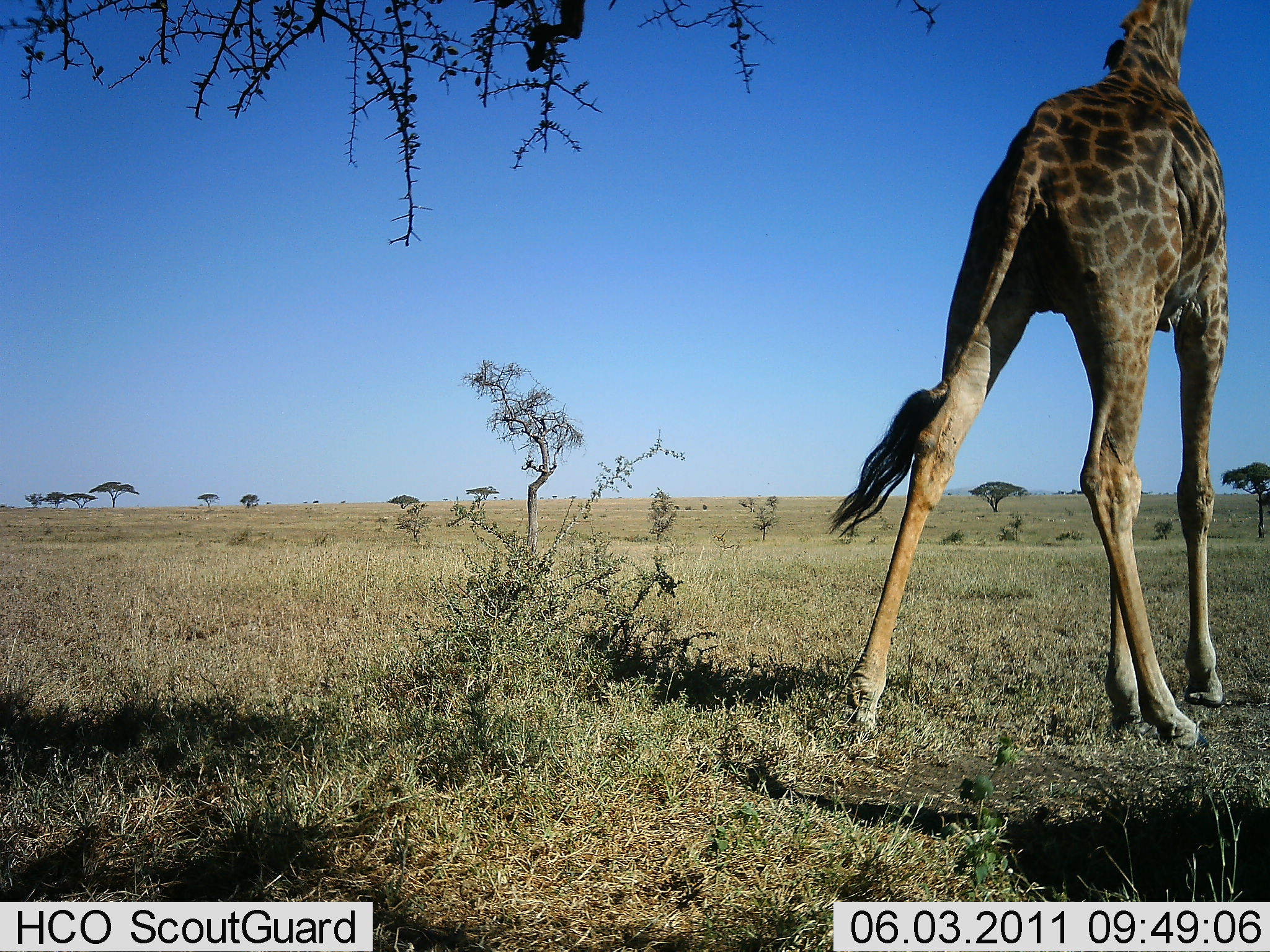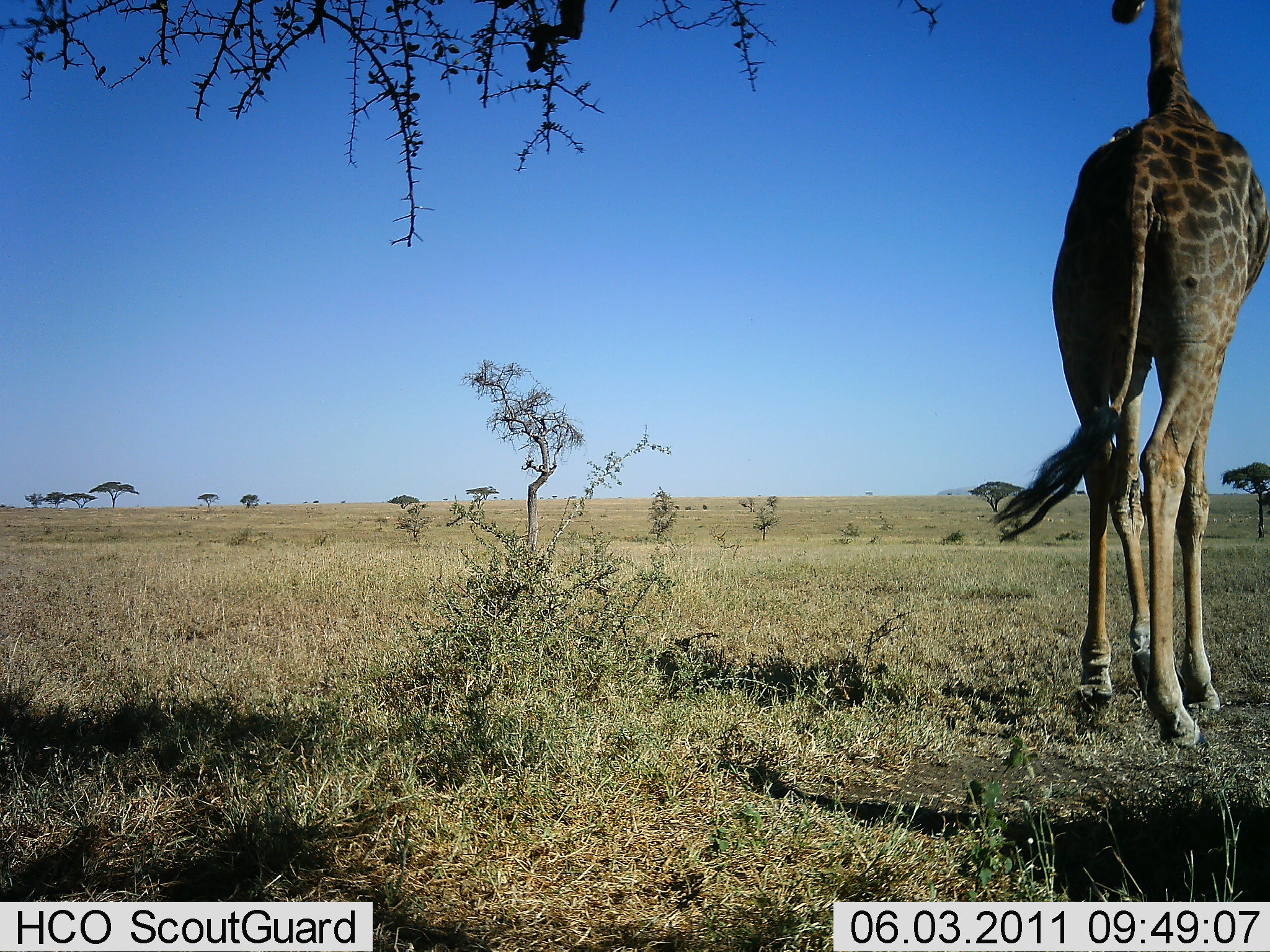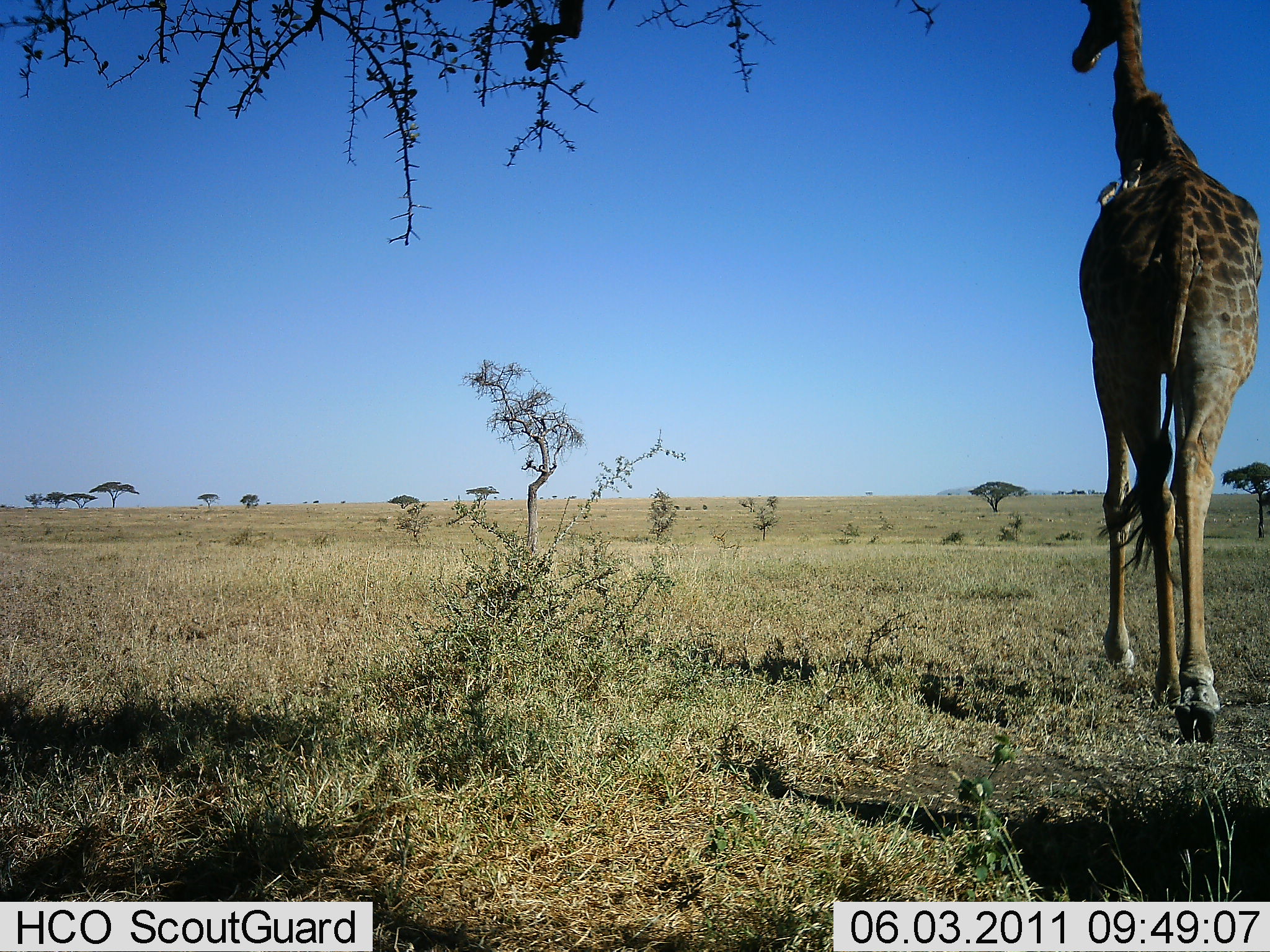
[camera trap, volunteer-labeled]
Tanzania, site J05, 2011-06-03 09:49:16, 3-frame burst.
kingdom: Animalia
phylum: Chordata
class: Mammalia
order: Artiodactyla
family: Giraffidae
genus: Giraffa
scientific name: Giraffa camelopardalis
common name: giraffe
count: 1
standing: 18%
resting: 0%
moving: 82%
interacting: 0%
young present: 0%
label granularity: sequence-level